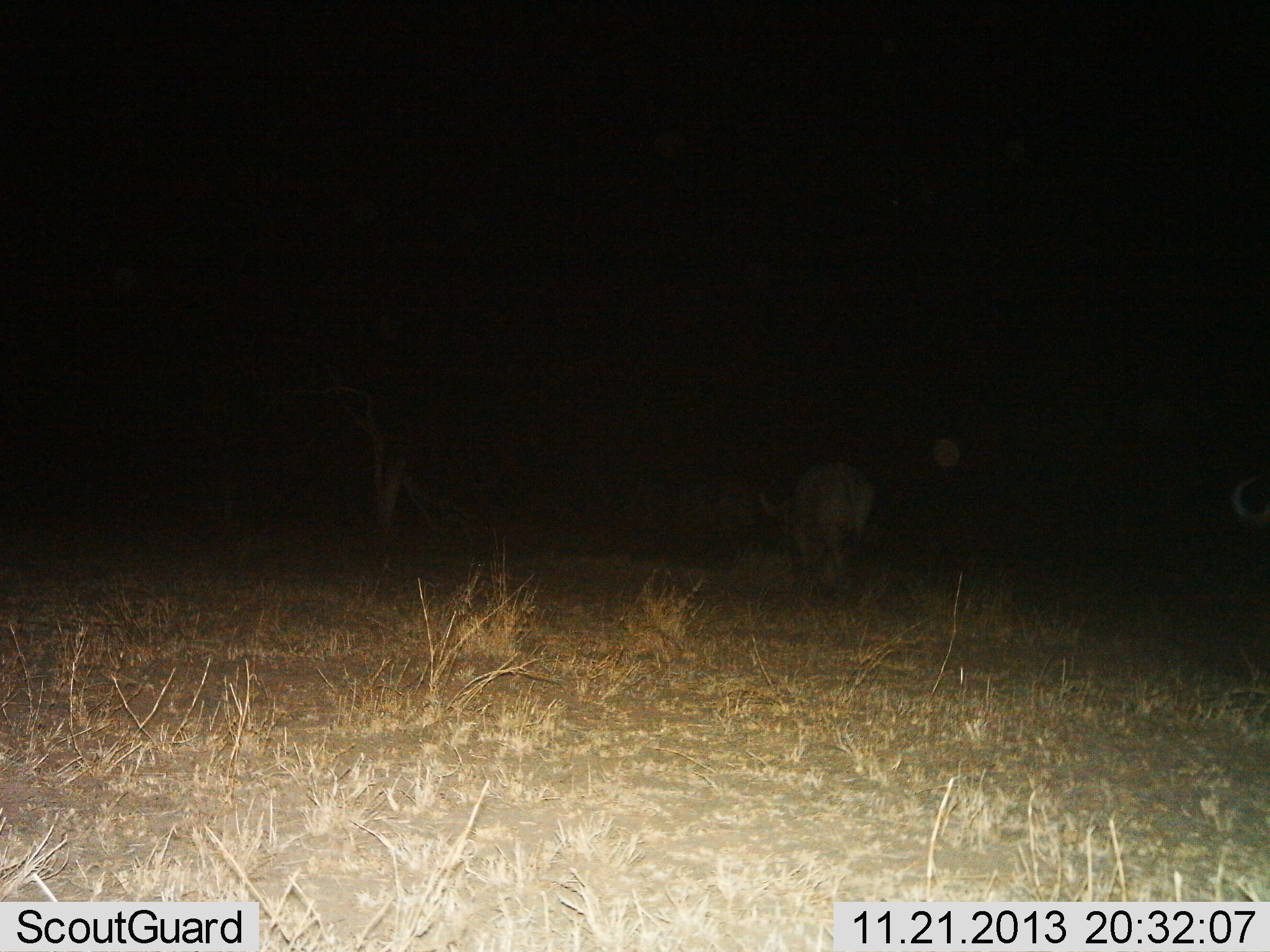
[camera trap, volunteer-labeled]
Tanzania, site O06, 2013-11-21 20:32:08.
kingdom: Animalia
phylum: Chordata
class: Mammalia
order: Artiodactyla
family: Bovidae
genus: Syncerus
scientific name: Syncerus caffer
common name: cape buffalo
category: buffalo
Buffalo (cape buffalo) (Syncerus caffer), count 2. Behavior (volunteer vote fractions): standing 40%, resting 0%, moving 60%, interacting 0%. Young present (vote fraction): 0%. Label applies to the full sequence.